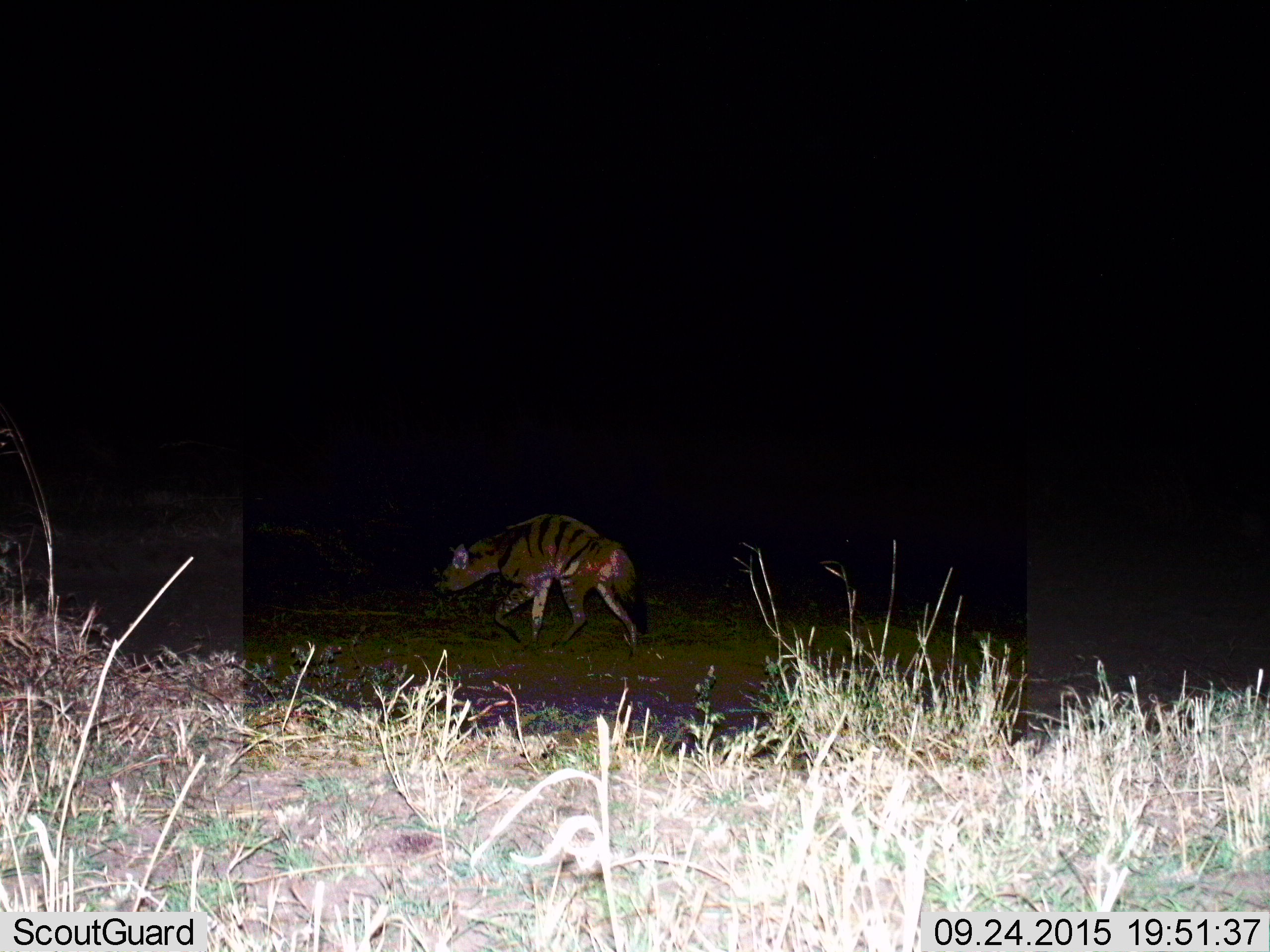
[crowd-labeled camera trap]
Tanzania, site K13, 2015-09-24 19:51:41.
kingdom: Animalia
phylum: Chordata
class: Mammalia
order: Carnivora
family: Hyaenidae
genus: Proteles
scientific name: Proteles cristatus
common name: aardwolf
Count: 1.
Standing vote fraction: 20%.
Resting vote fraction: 0%.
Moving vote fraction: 100%.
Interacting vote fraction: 0%.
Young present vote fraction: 0%.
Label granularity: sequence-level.